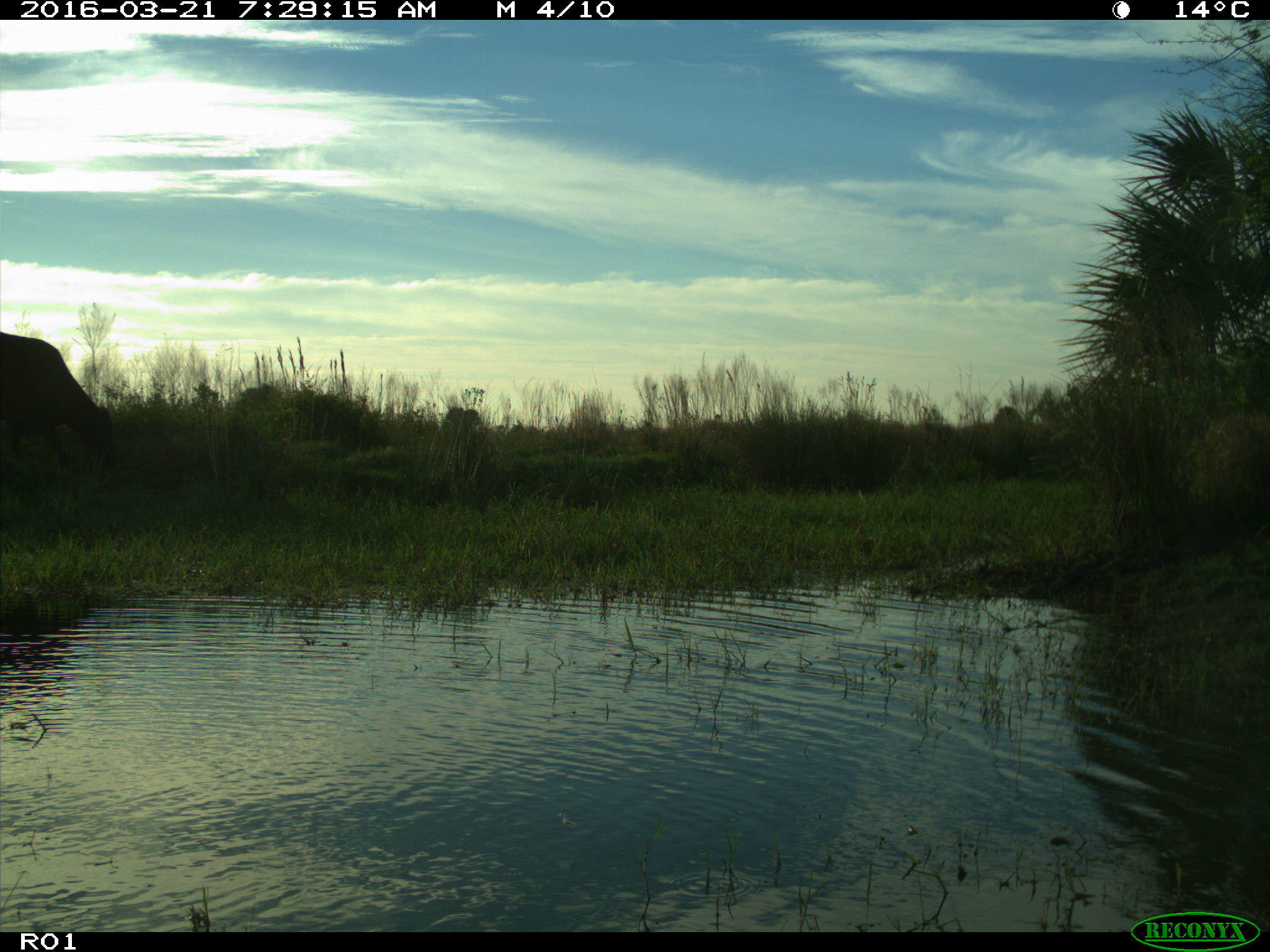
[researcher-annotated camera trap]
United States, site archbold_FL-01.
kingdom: Animalia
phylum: Chordata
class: Mammalia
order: Artiodactyla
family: Bovidae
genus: Bos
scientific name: Bos taurus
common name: domestic cow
Bos taurus (domestic cow).